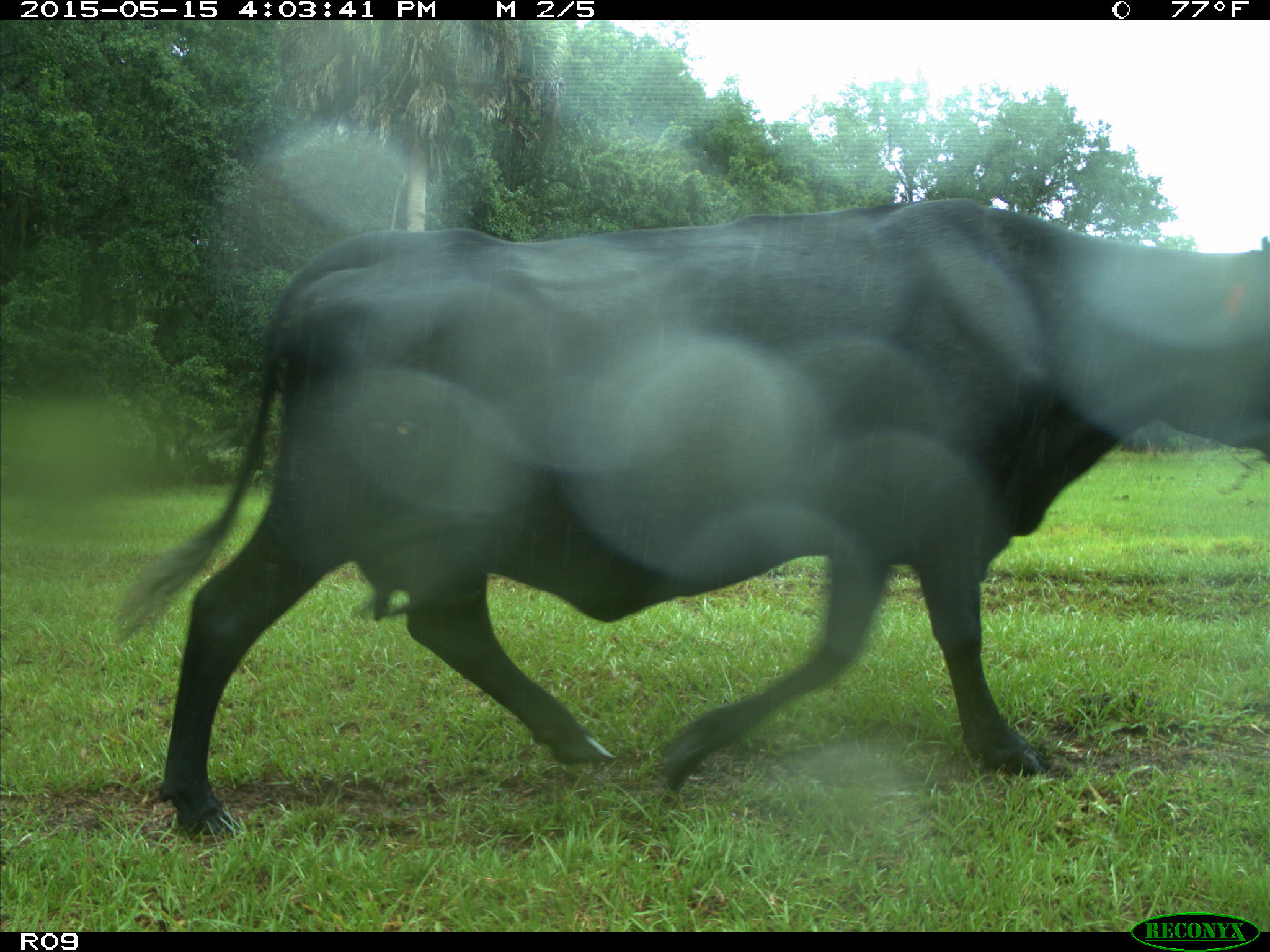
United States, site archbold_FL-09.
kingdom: Animalia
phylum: Chordata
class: Mammalia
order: Artiodactyla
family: Bovidae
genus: Bos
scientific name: Bos taurus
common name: domestic cow